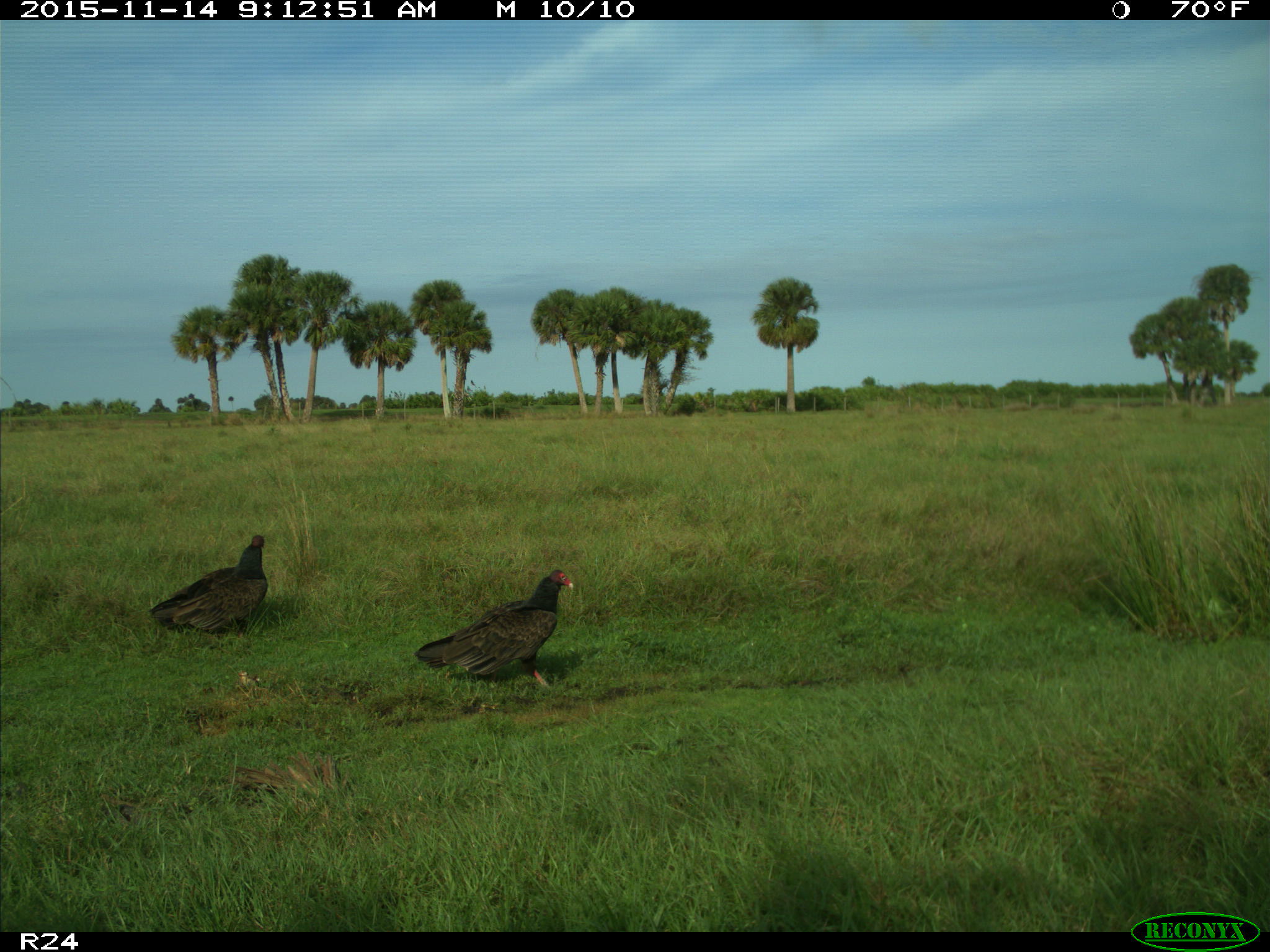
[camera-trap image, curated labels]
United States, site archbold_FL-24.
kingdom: Animalia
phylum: Chordata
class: Aves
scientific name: Aves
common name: birds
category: unidentified bird